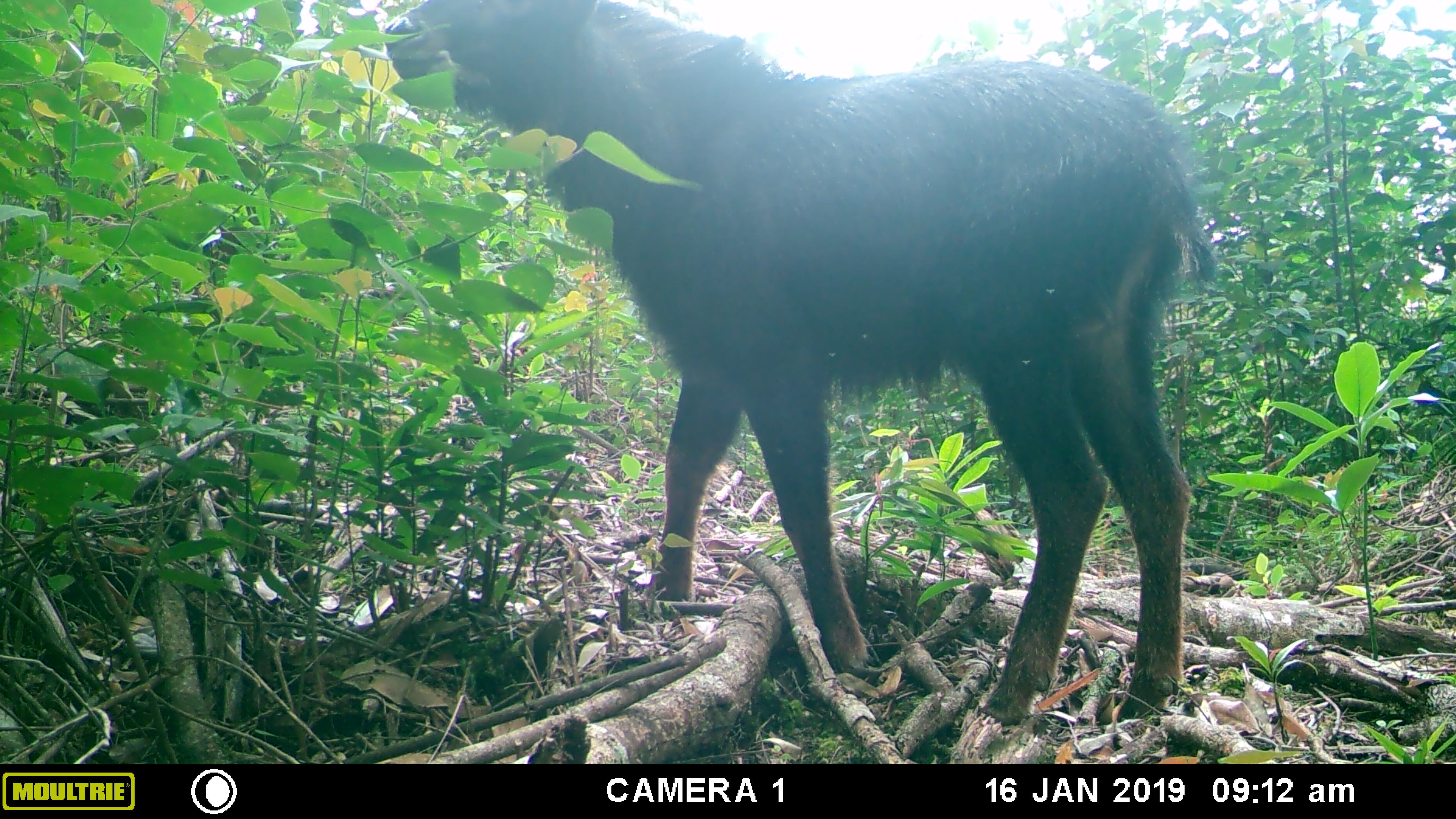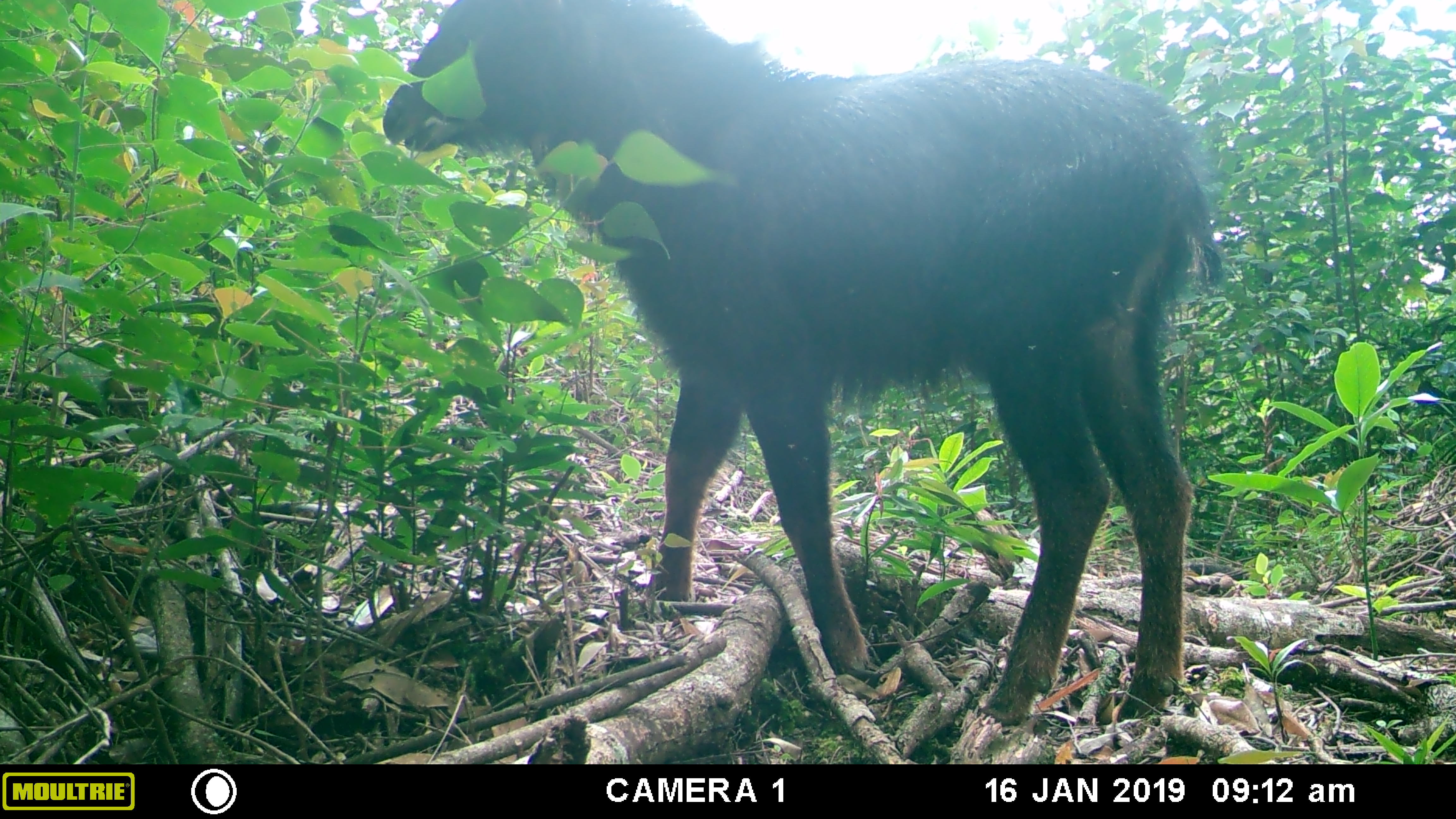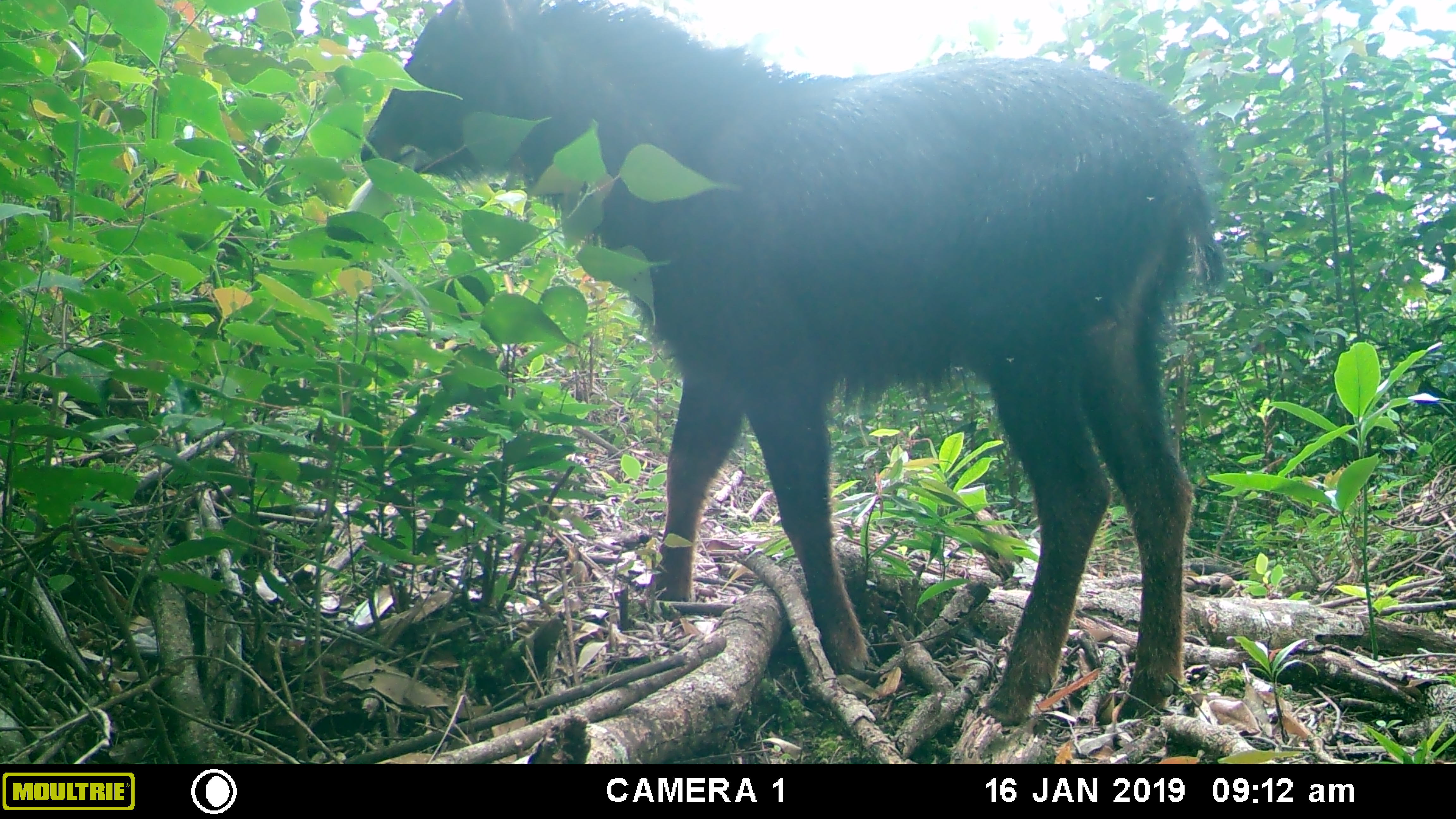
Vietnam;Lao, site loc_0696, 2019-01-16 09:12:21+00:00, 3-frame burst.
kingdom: Animalia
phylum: Chordata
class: Mammalia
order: Artiodactyla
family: Bovidae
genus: Capricornis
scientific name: Capricornis sumatraensis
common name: chinese serow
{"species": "chinese serow (Capricornis sumatraensis)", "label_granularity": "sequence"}